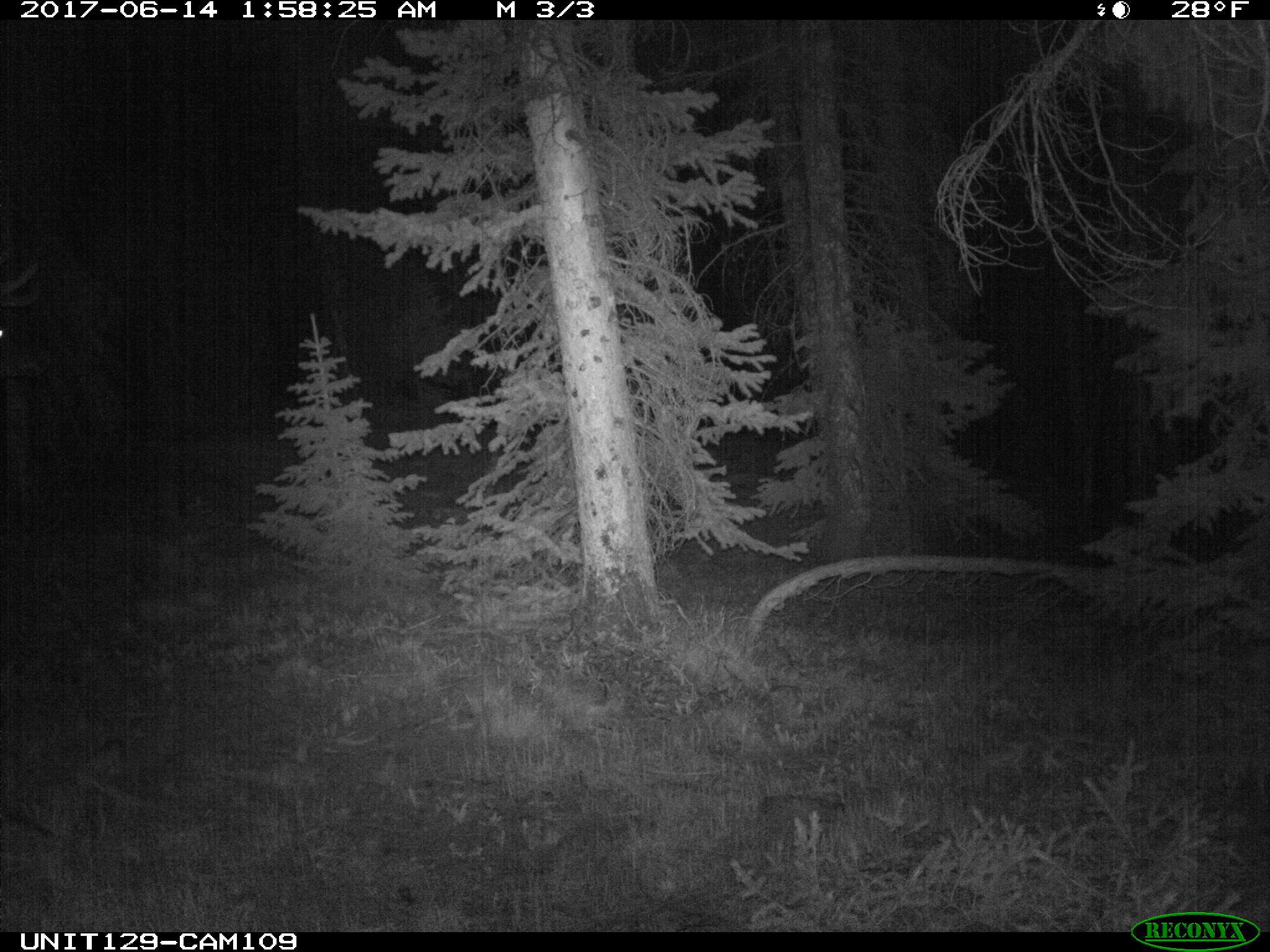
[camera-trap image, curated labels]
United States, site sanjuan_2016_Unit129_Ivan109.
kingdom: Animalia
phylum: Chordata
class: Mammalia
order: Artiodactyla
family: Cervidae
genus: Cervus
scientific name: Cervus elaphus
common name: red deer